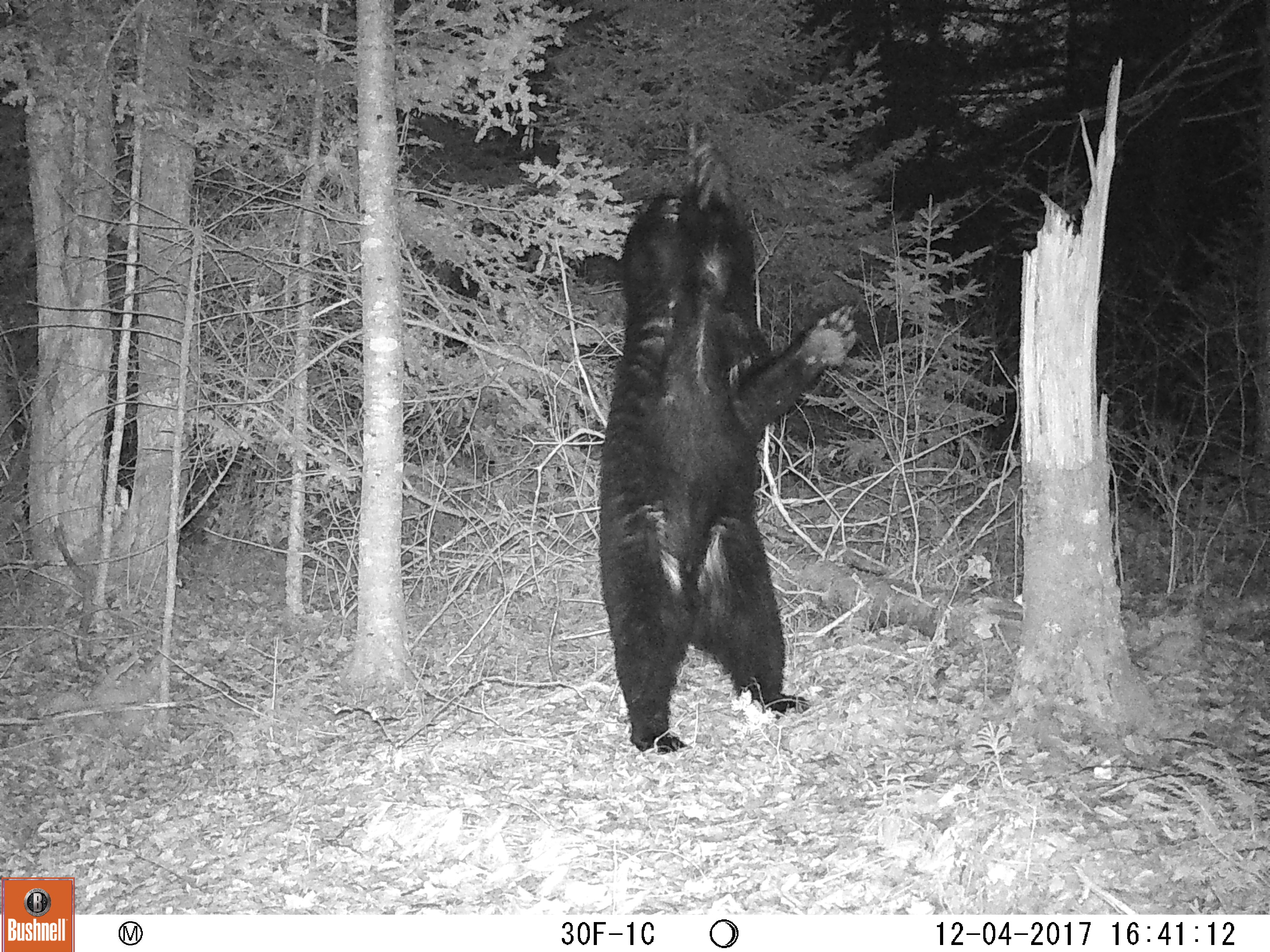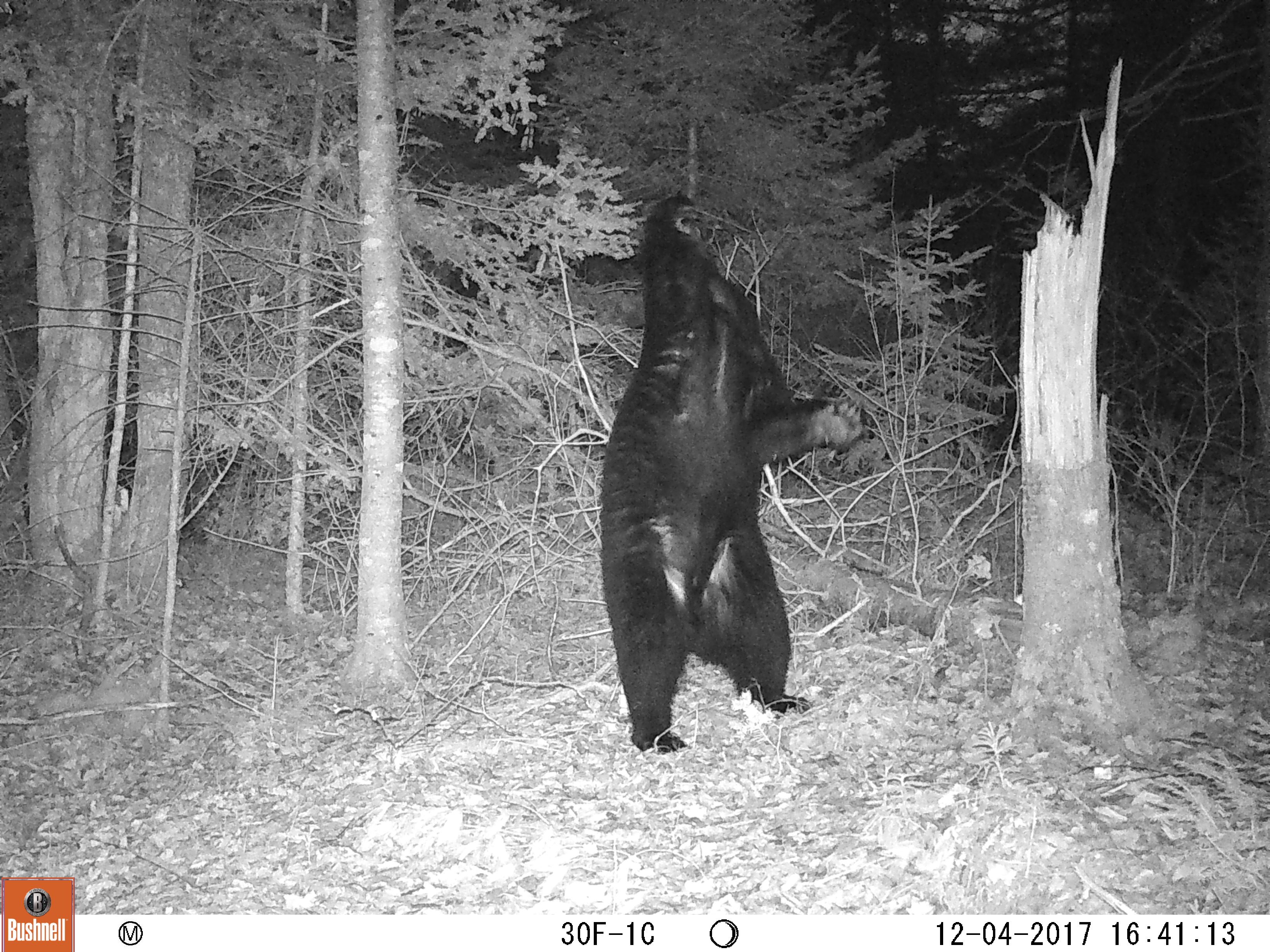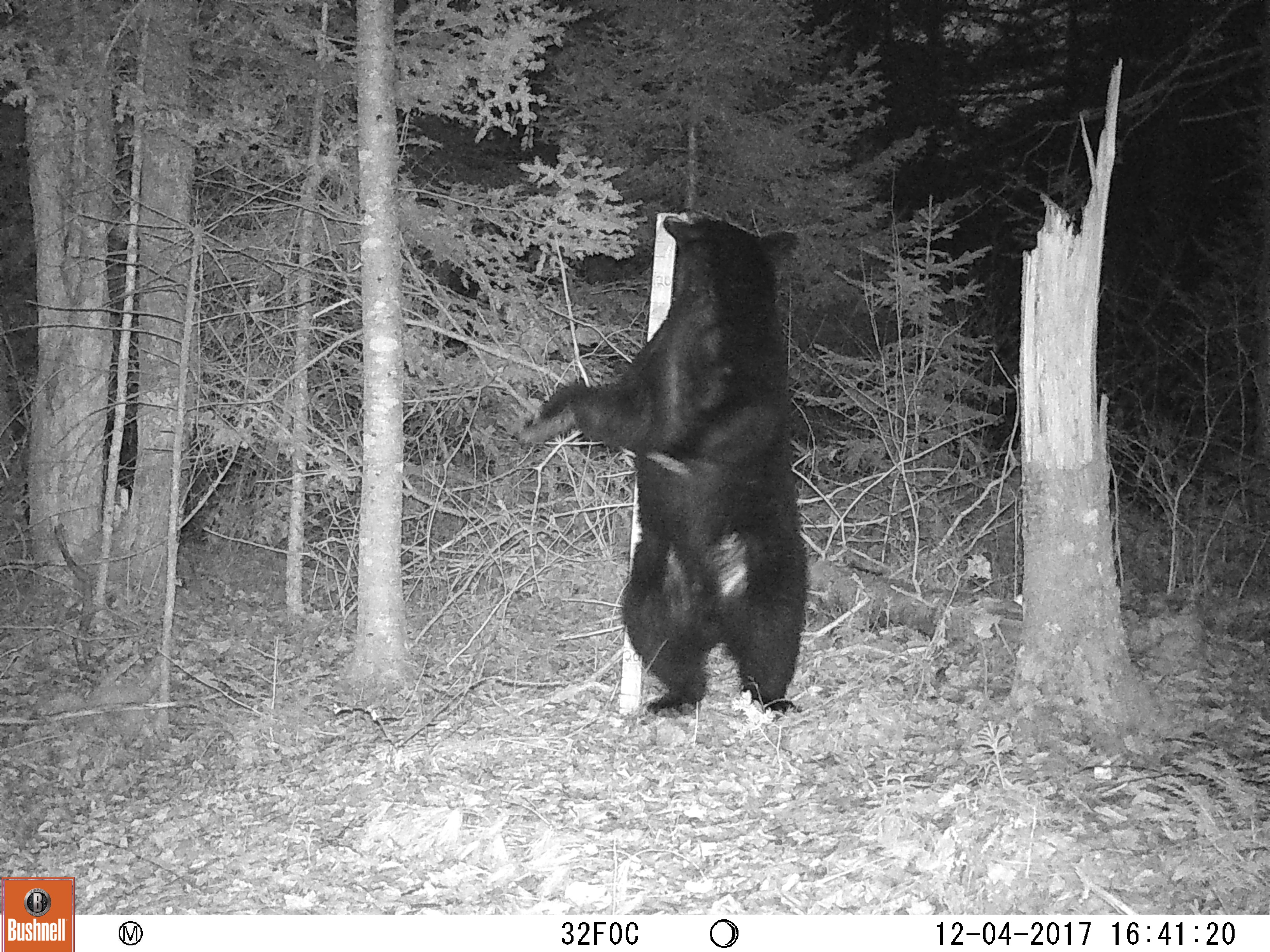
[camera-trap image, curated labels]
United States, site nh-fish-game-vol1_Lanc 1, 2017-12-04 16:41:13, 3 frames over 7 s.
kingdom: Animalia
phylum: Chordata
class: Mammalia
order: Carnivora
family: Ursidae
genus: Ursus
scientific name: Ursus americanus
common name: black bear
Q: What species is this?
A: Black bear (Ursus americanus).